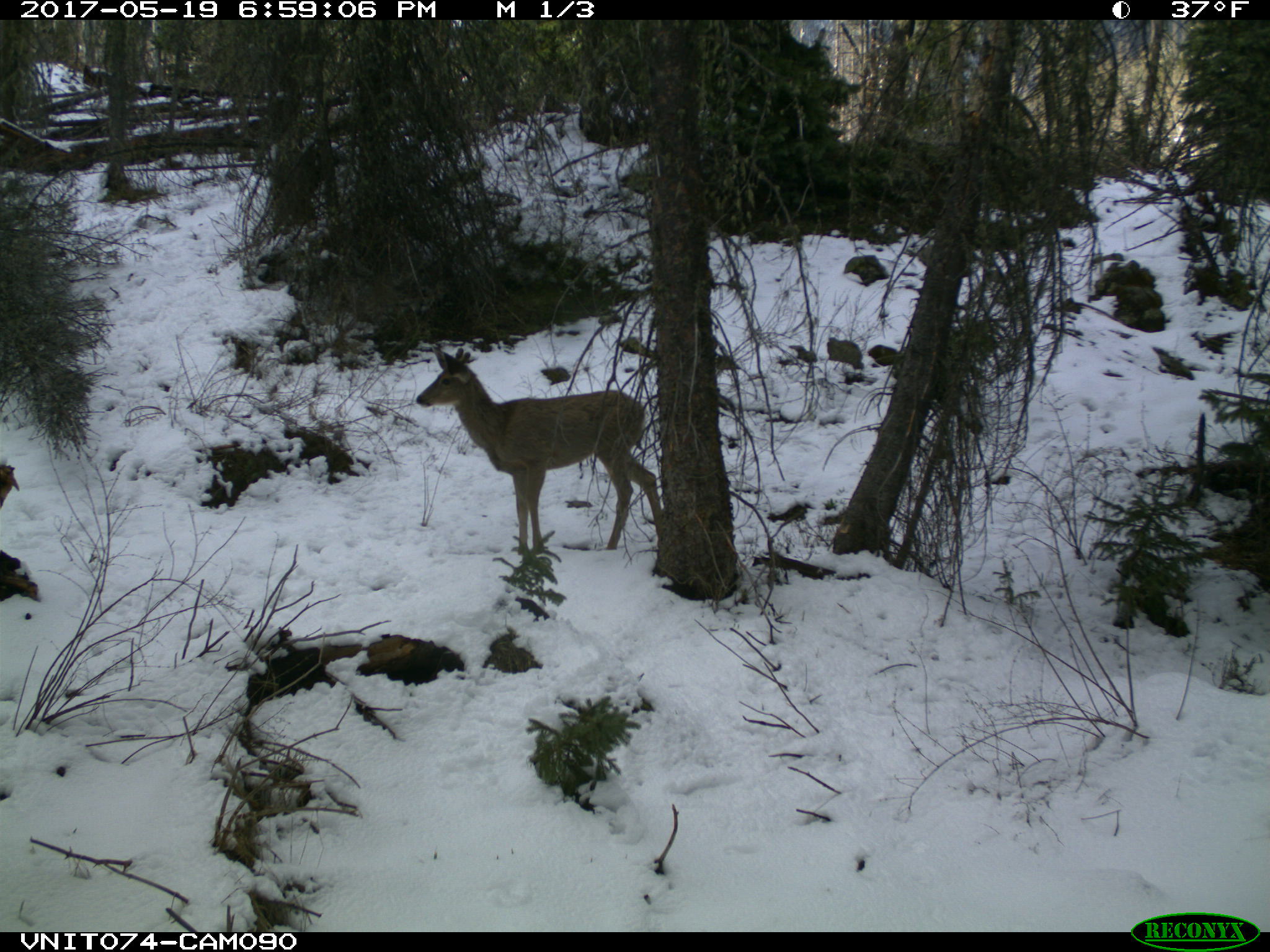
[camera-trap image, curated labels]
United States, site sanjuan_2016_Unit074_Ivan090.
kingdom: Animalia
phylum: Chordata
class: Mammalia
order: Artiodactyla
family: Cervidae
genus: Odocoileus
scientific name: Odocoileus hemionus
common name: mule deer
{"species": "Odocoileus hemionus (mule deer)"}